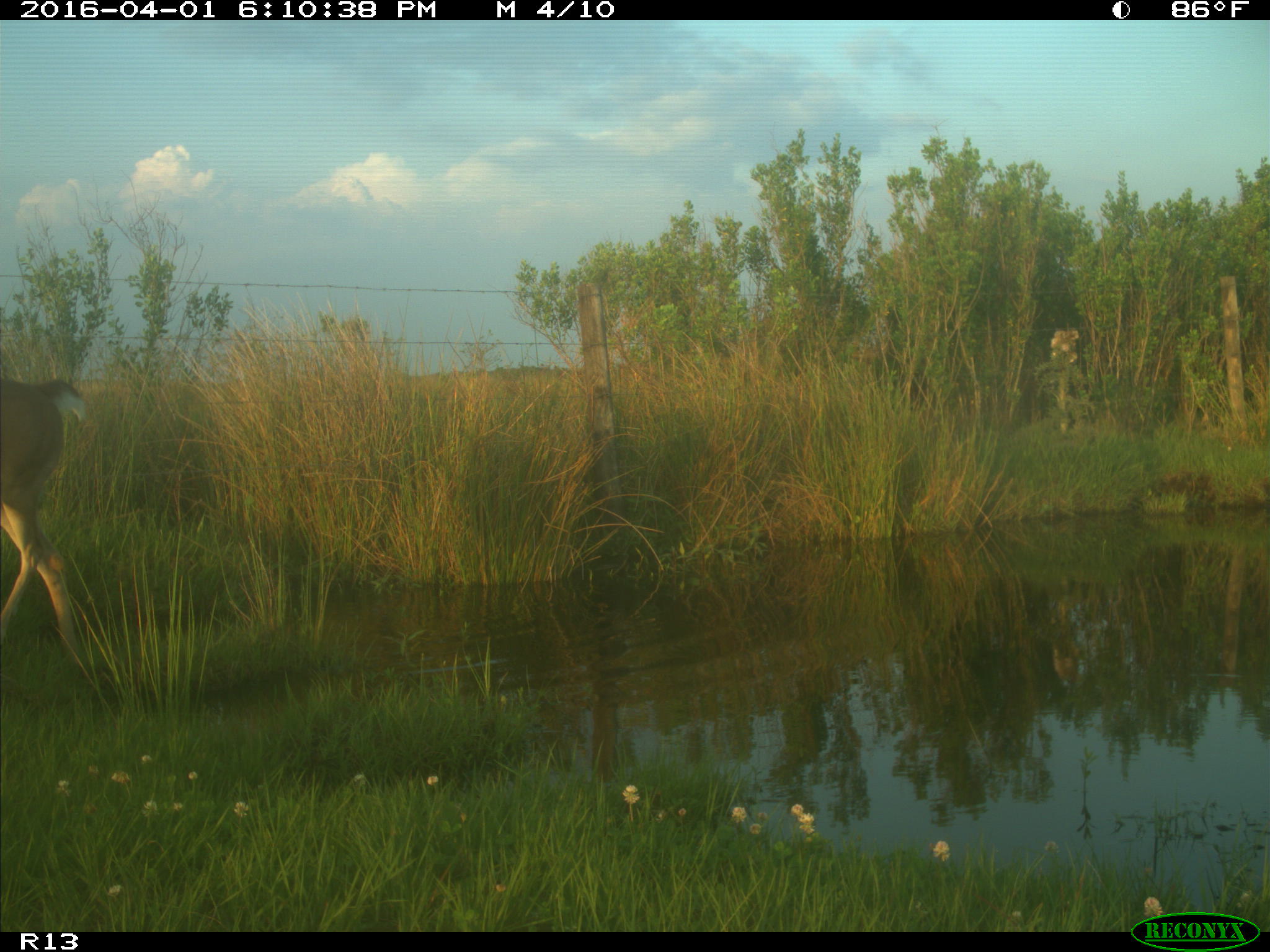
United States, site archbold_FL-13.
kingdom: Animalia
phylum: Chordata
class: Mammalia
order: Artiodactyla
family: Cervidae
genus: Odocoileus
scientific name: Odocoileus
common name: deer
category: unidentified deer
Unidentified deer (deer) (Odocoileus).